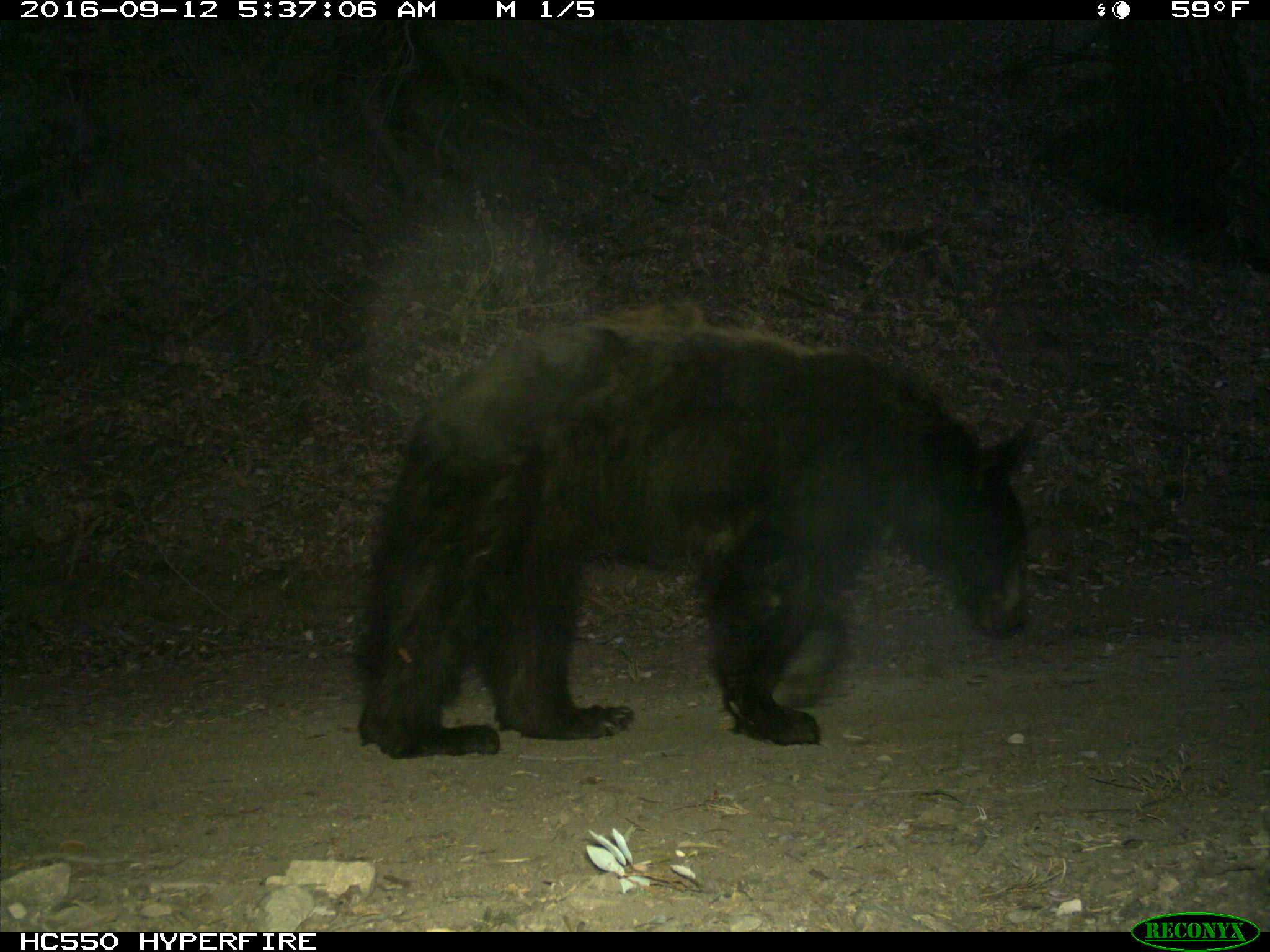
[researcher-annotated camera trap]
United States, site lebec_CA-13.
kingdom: Animalia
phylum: Chordata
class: Mammalia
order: Carnivora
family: Ursidae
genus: Ursus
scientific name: Ursus americanus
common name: american black bear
Ursus americanus (american black bear).